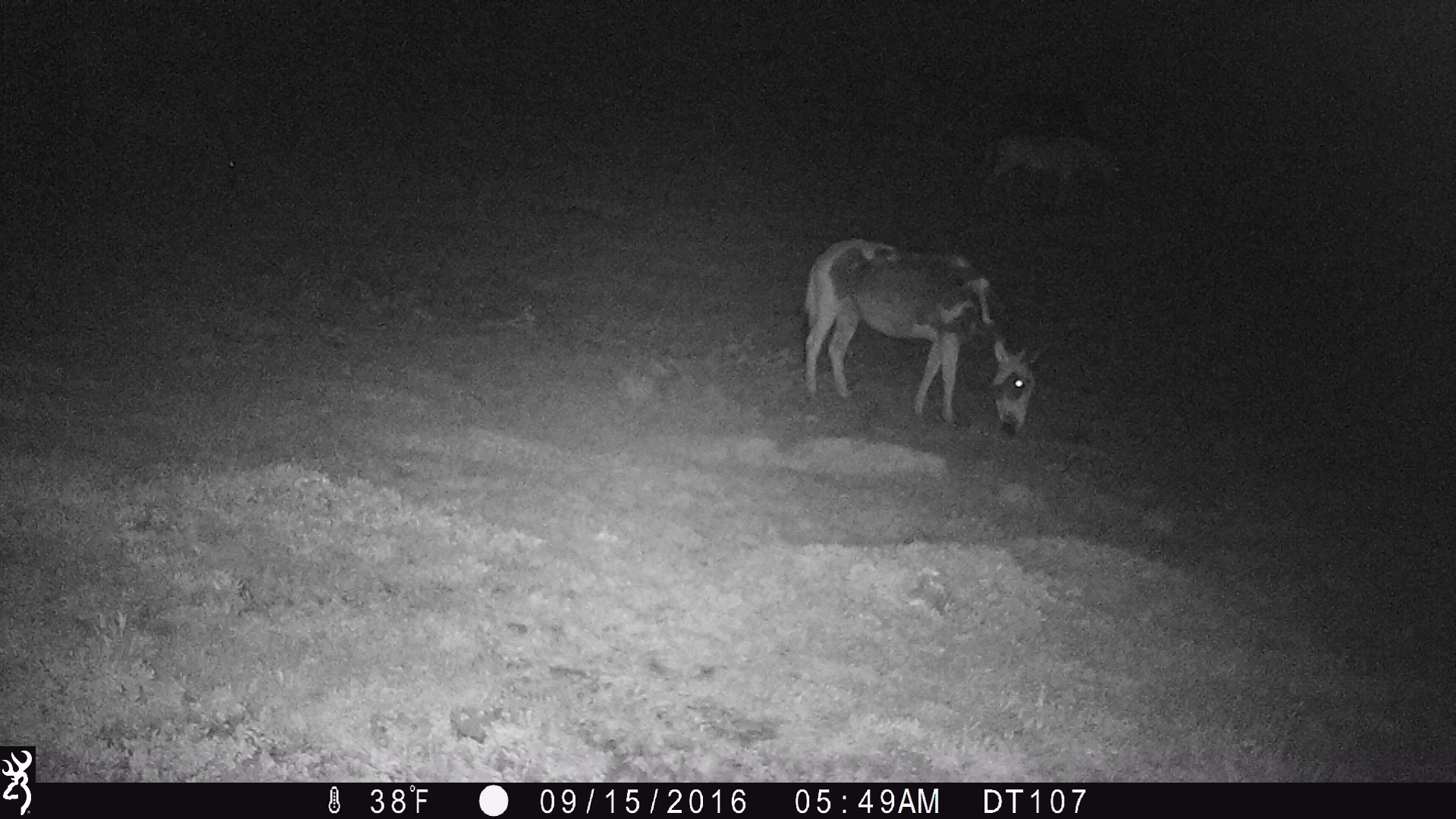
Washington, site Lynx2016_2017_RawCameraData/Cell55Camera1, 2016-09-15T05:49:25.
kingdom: Animalia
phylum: Chordata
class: Mammalia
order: Perissodactyla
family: Equidae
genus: Equus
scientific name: Equus caballus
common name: domestic horse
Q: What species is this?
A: Domestic horse (Equus caballus).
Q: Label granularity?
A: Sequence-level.